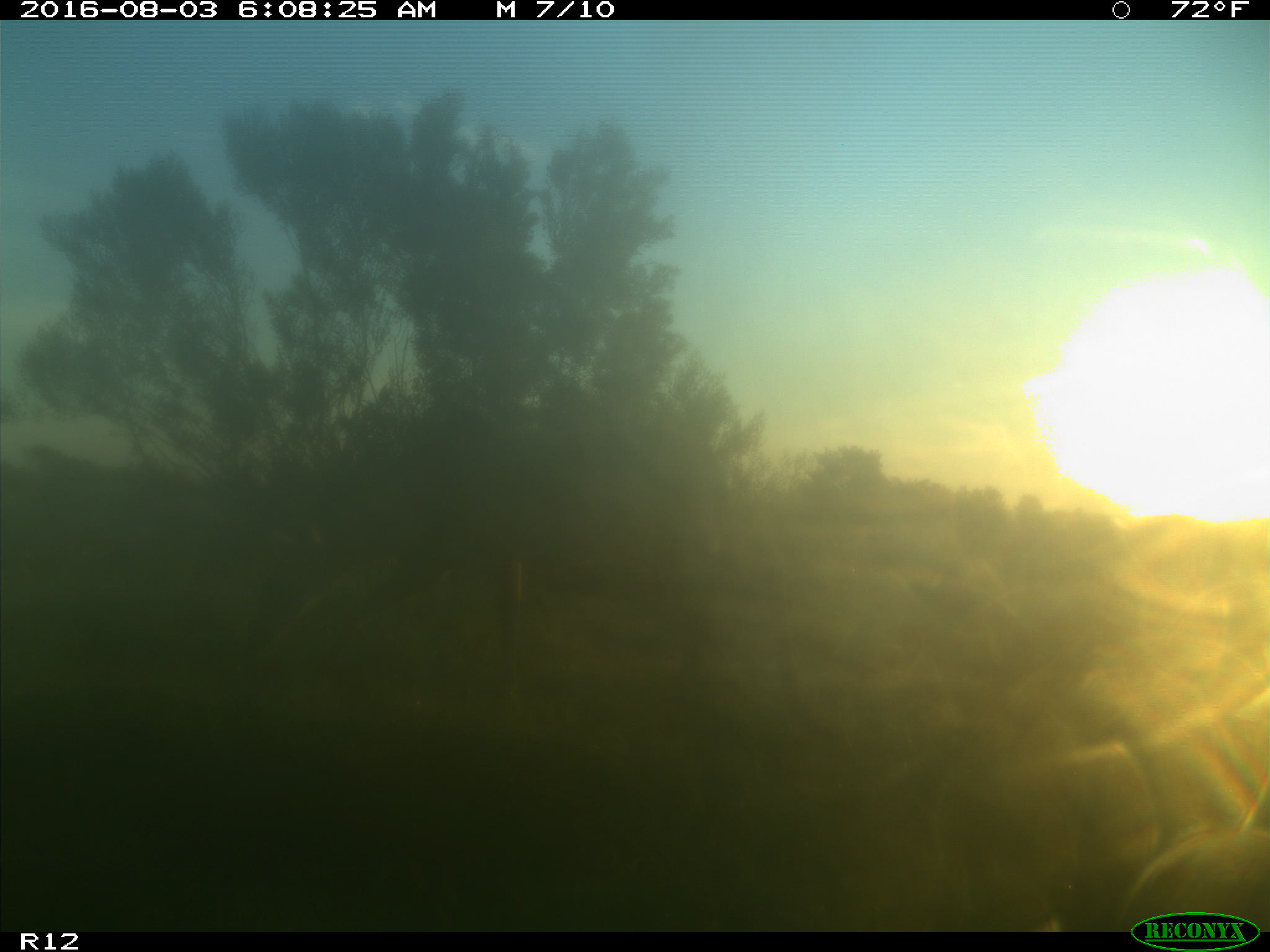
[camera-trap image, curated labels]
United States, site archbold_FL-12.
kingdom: Animalia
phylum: Chordata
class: Mammalia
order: Artiodactyla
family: Cervidae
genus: Odocoileus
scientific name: Odocoileus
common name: deer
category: unidentified deer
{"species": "unidentified deer (deer) (Odocoileus)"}